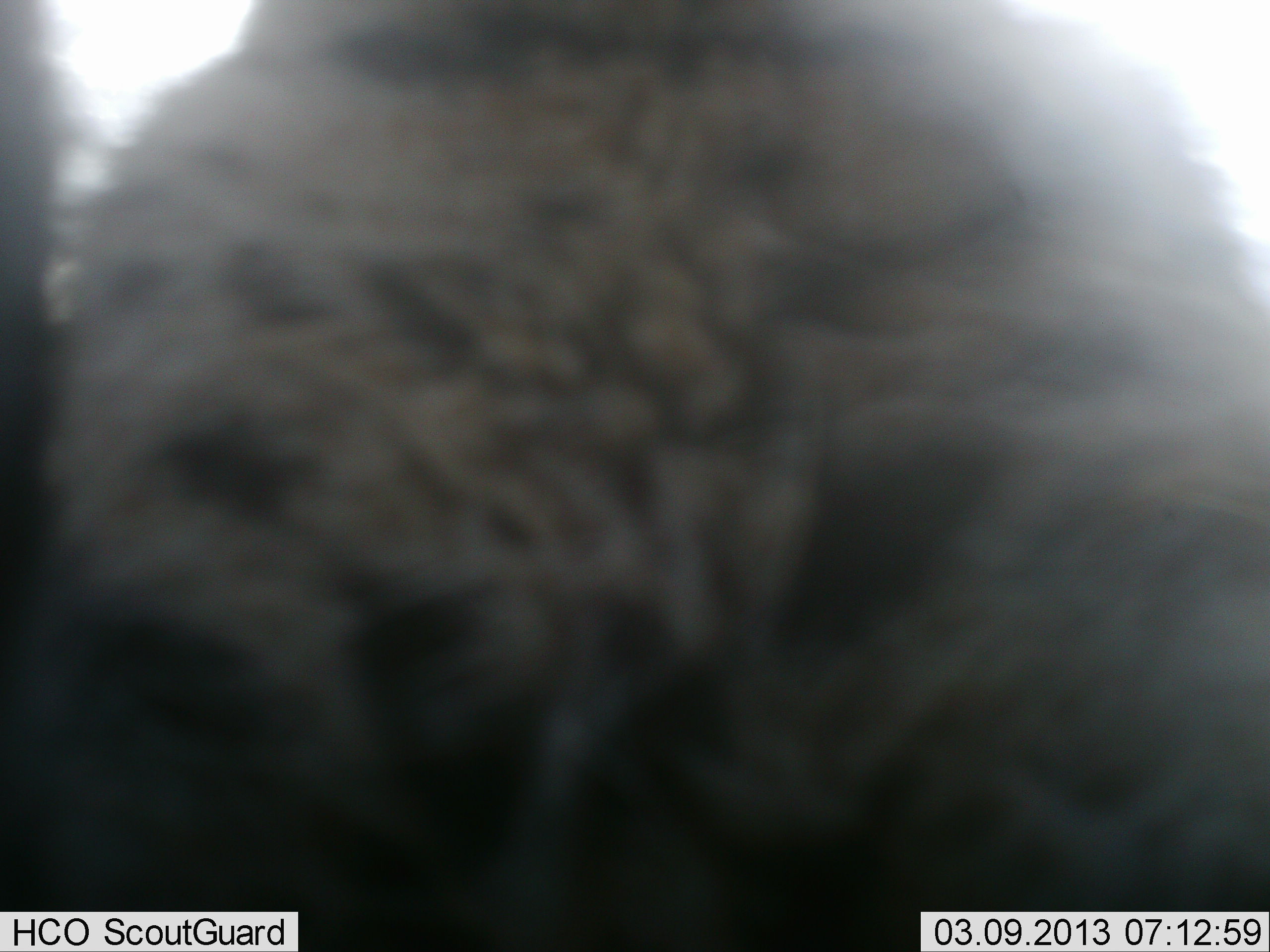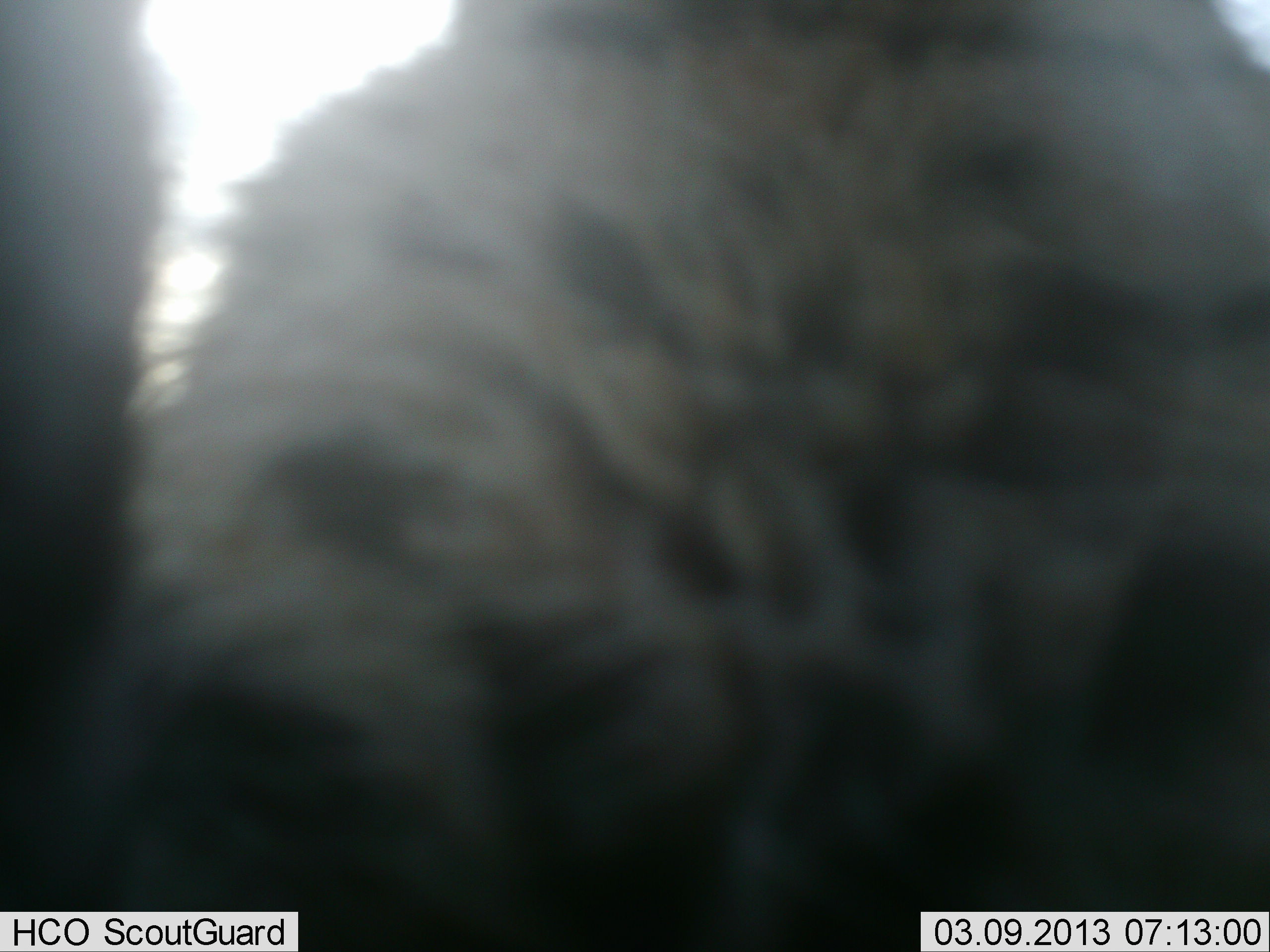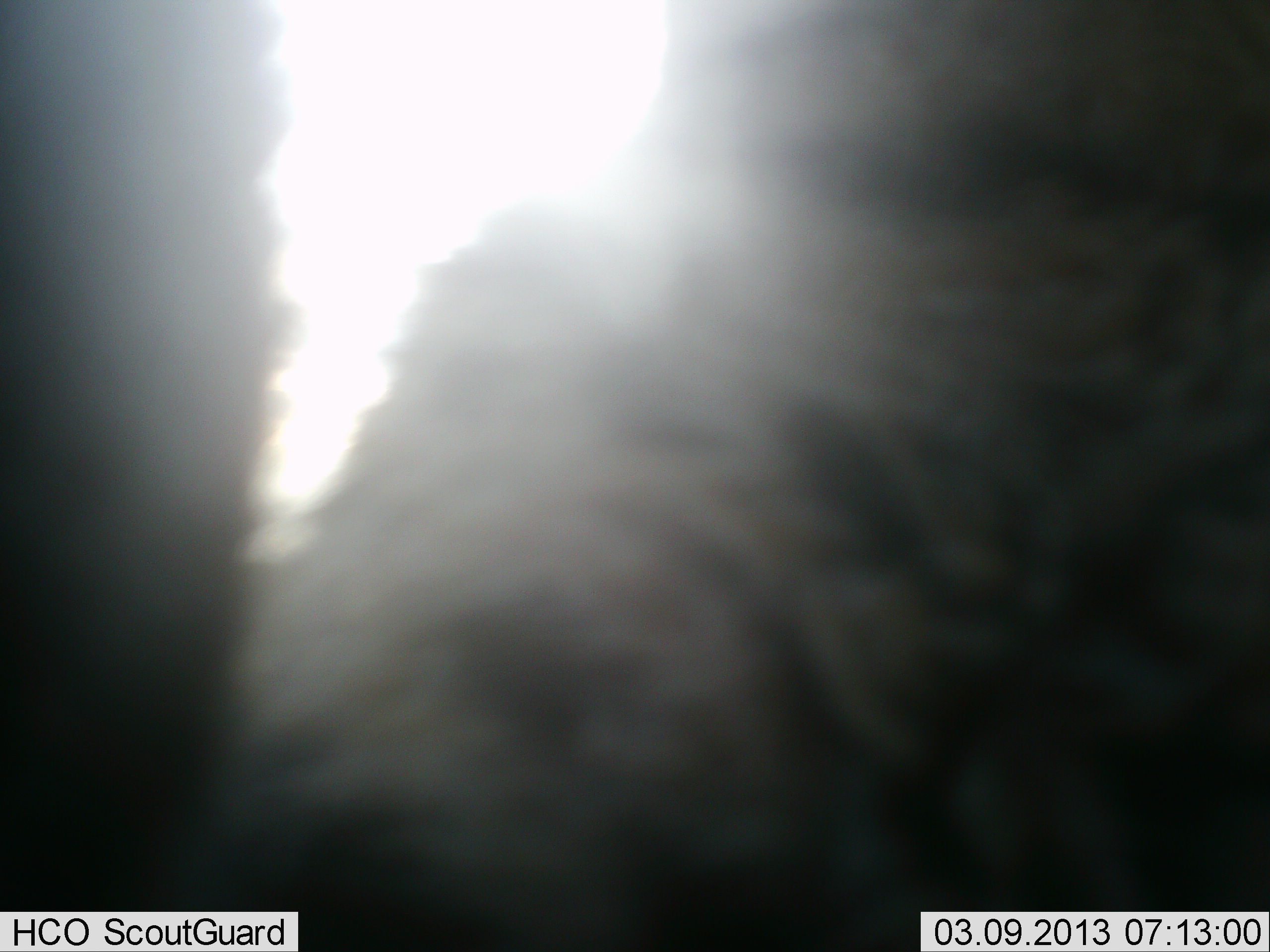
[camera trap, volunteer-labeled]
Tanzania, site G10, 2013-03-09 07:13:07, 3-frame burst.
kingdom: Animalia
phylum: Chordata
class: Mammalia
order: Carnivora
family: Hyaenidae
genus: Crocuta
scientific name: Crocuta crocuta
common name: spotted hyena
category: hyenaspotted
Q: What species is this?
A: Hyenaspotted (spotted hyena) (Crocuta crocuta).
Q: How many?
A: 1.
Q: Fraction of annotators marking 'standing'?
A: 67%.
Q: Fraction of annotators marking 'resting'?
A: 0%.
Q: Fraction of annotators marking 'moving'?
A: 11%.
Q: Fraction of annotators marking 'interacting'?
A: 22%.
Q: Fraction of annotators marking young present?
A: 0%.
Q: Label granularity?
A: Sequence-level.